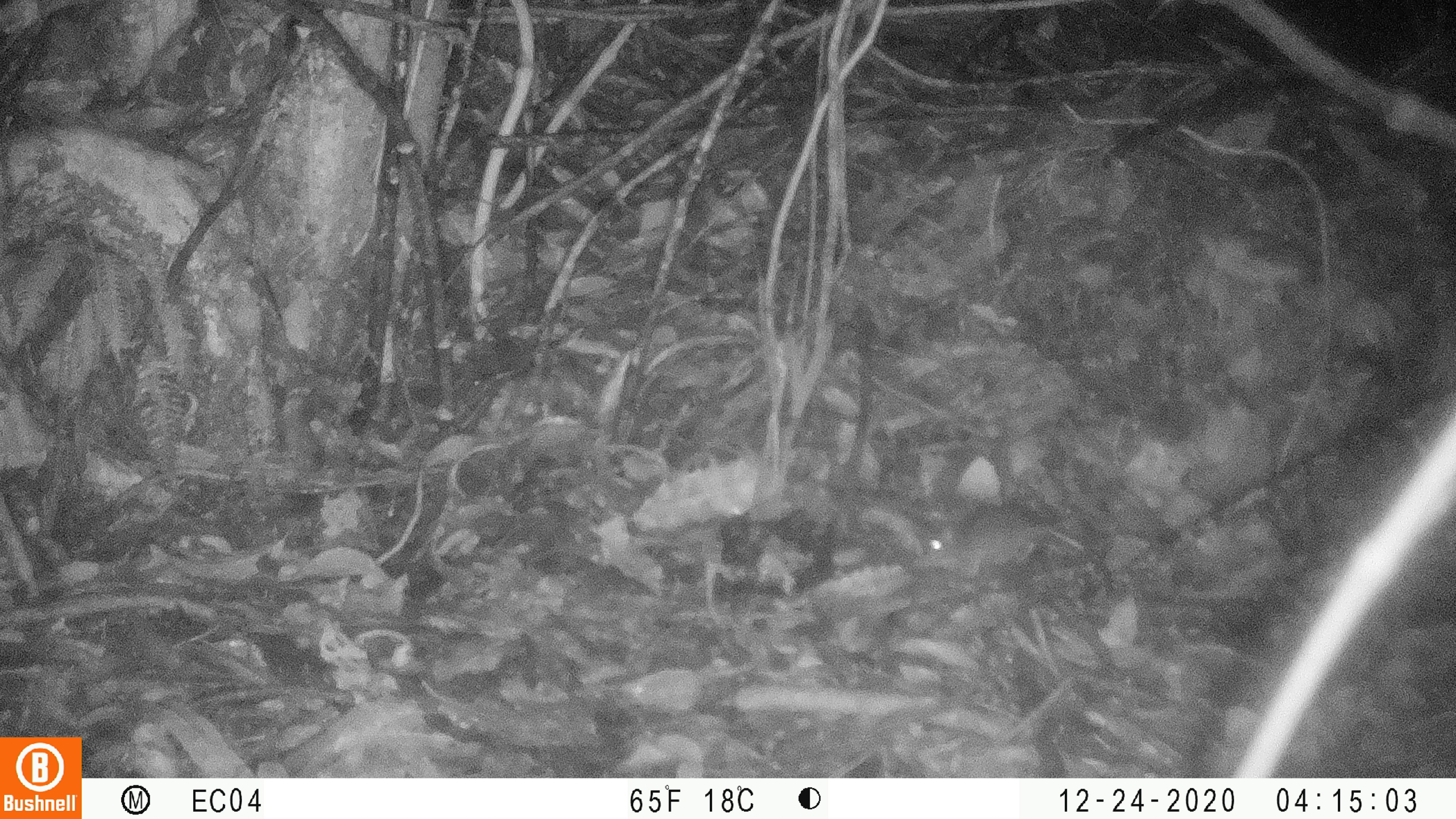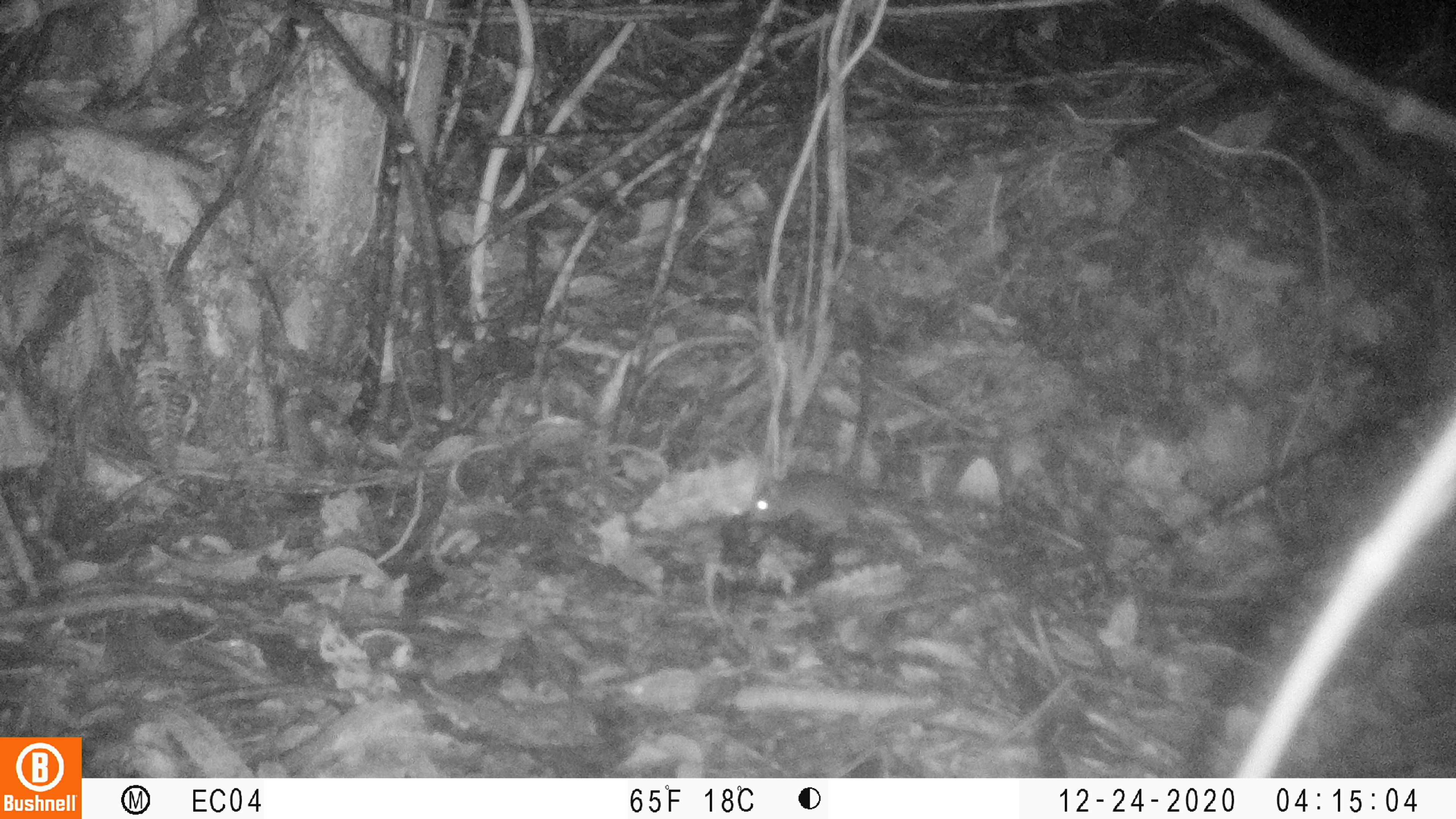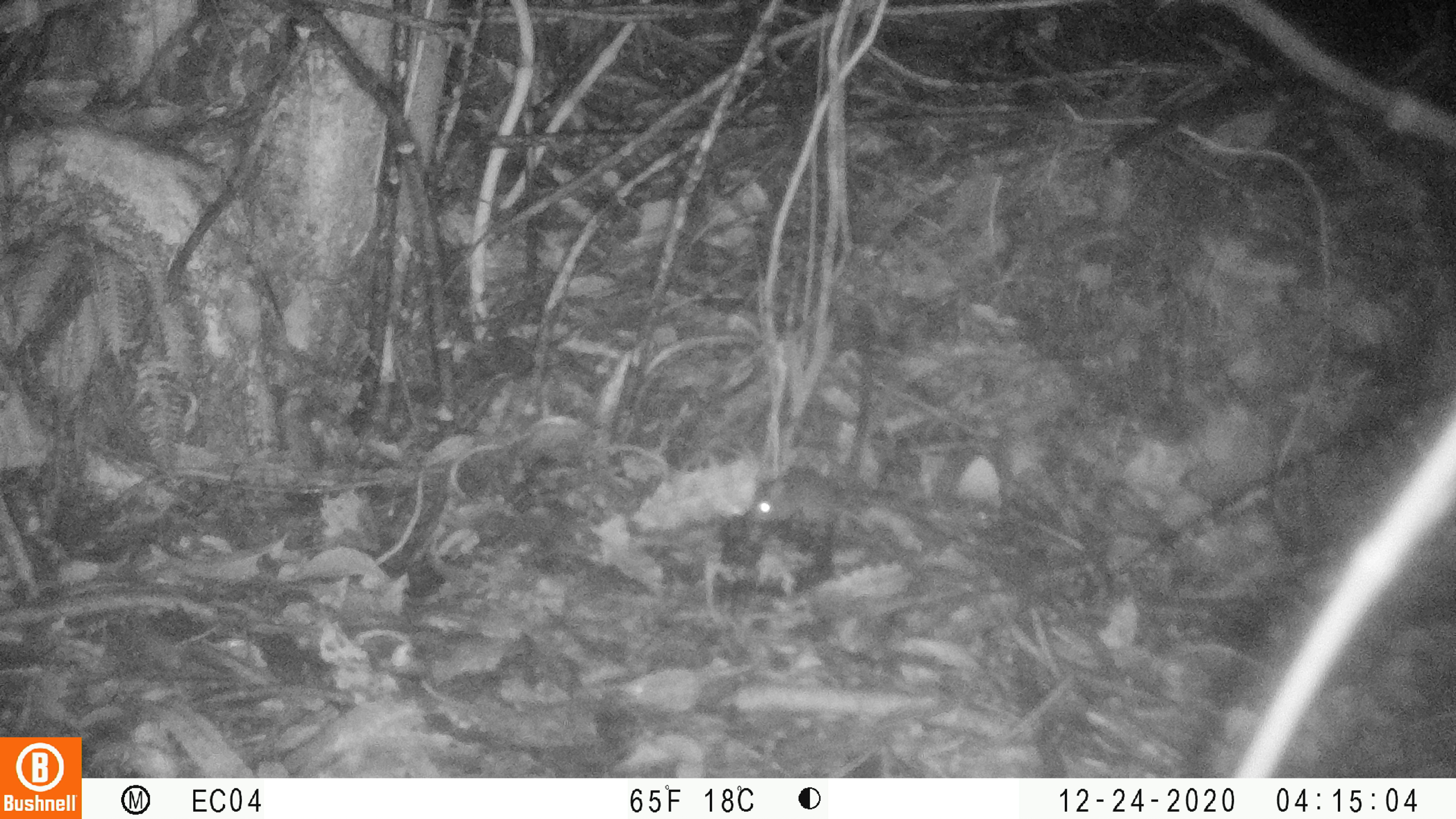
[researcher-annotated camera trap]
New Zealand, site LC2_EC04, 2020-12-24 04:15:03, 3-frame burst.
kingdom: Animalia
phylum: Chordata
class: Mammalia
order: Rodentia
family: Muridae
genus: Mus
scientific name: Mus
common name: mouse